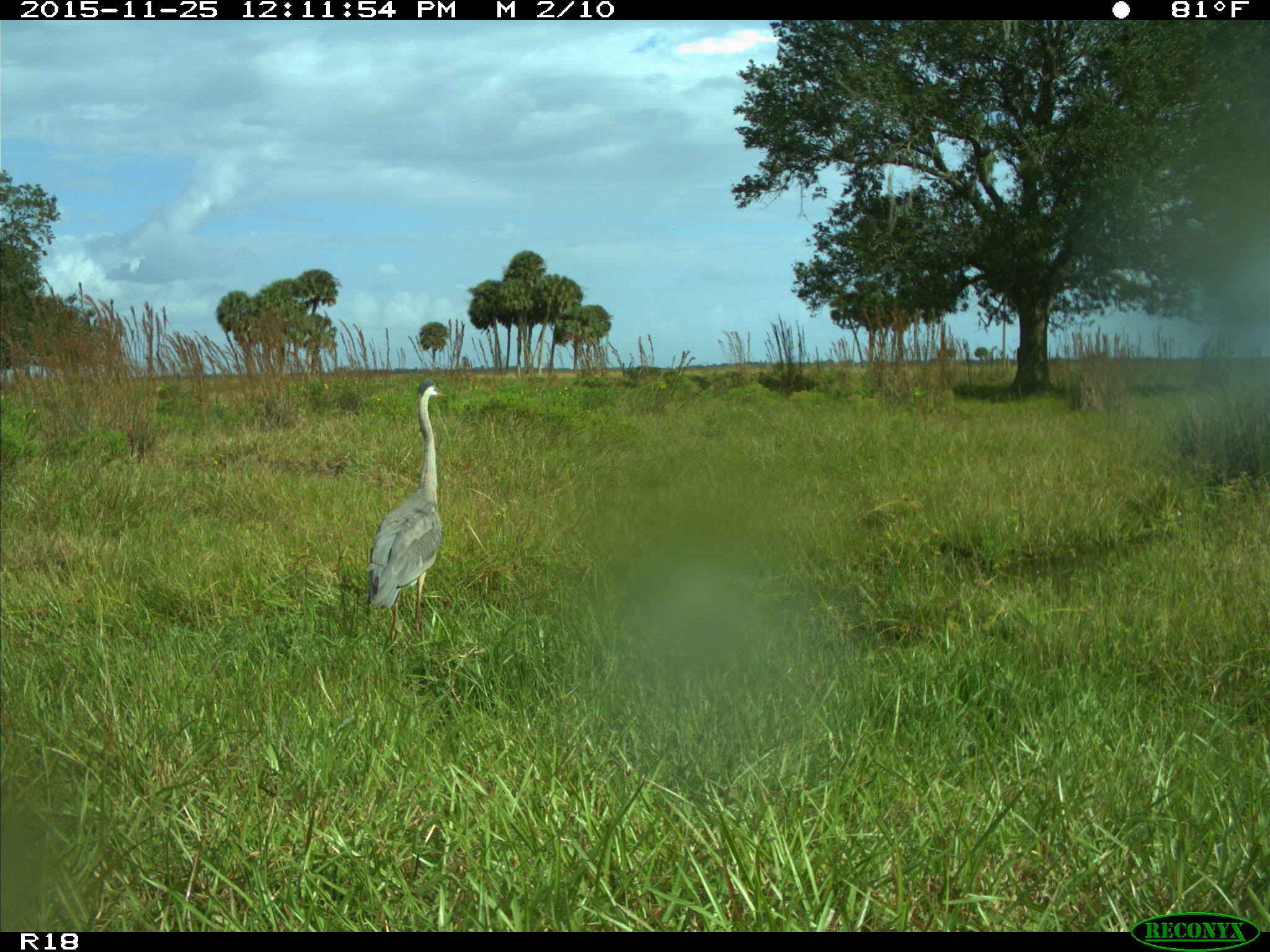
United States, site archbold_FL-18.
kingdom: Animalia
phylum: Chordata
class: Aves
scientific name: Aves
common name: birds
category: unidentified bird